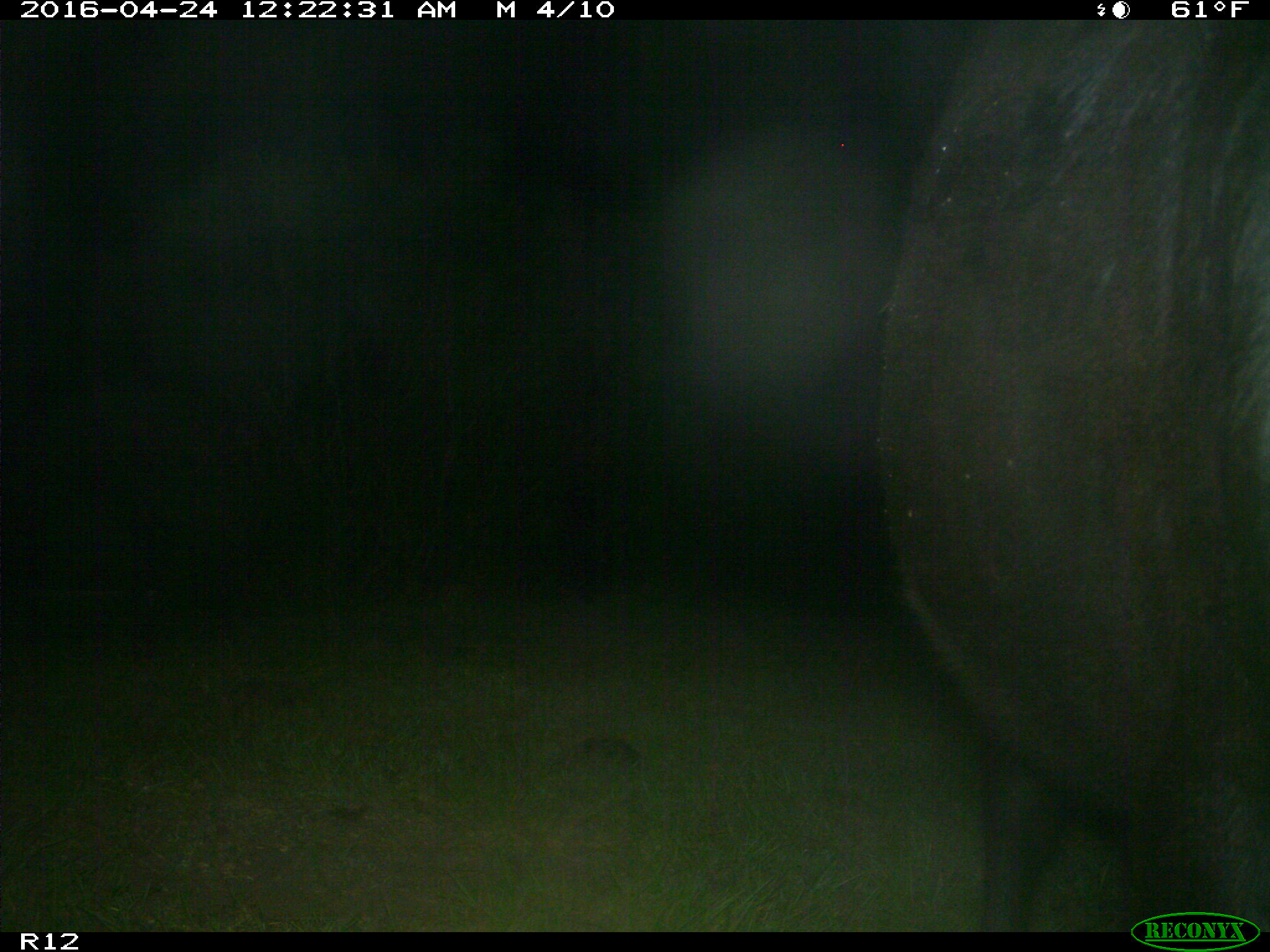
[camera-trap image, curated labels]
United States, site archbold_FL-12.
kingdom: Animalia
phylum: Chordata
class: Mammalia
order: Artiodactyla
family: Bovidae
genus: Bos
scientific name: Bos taurus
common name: domestic cow